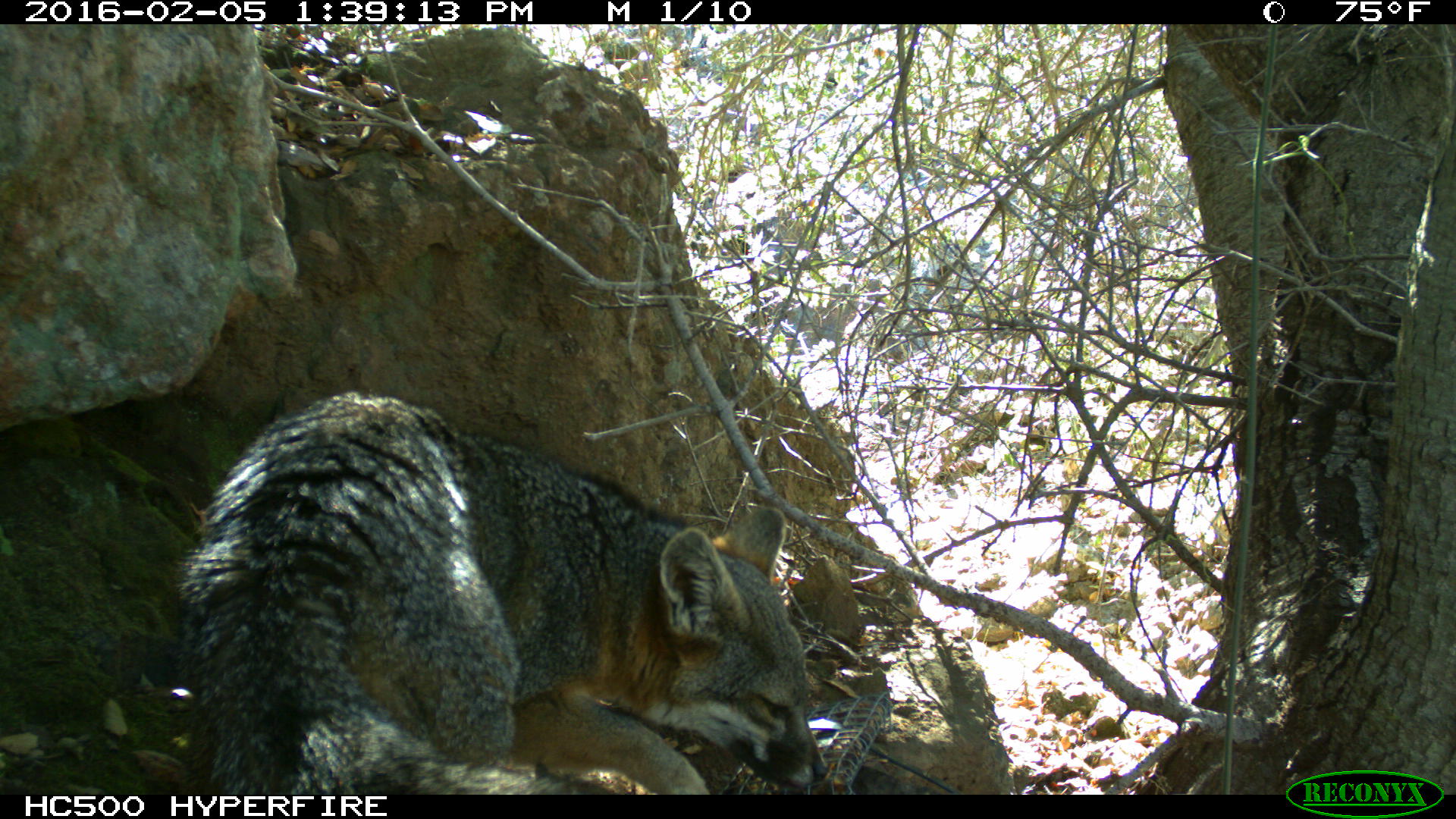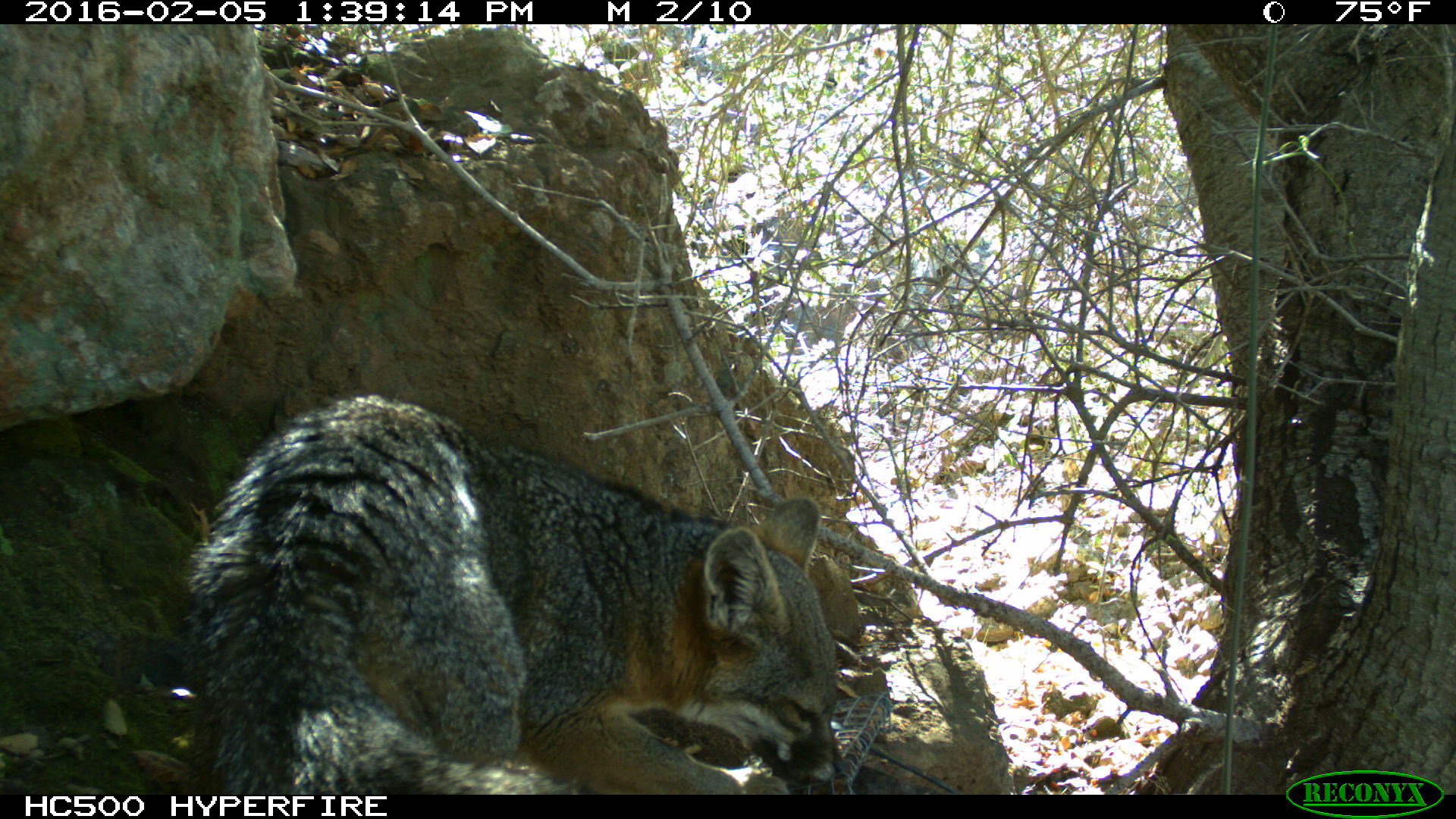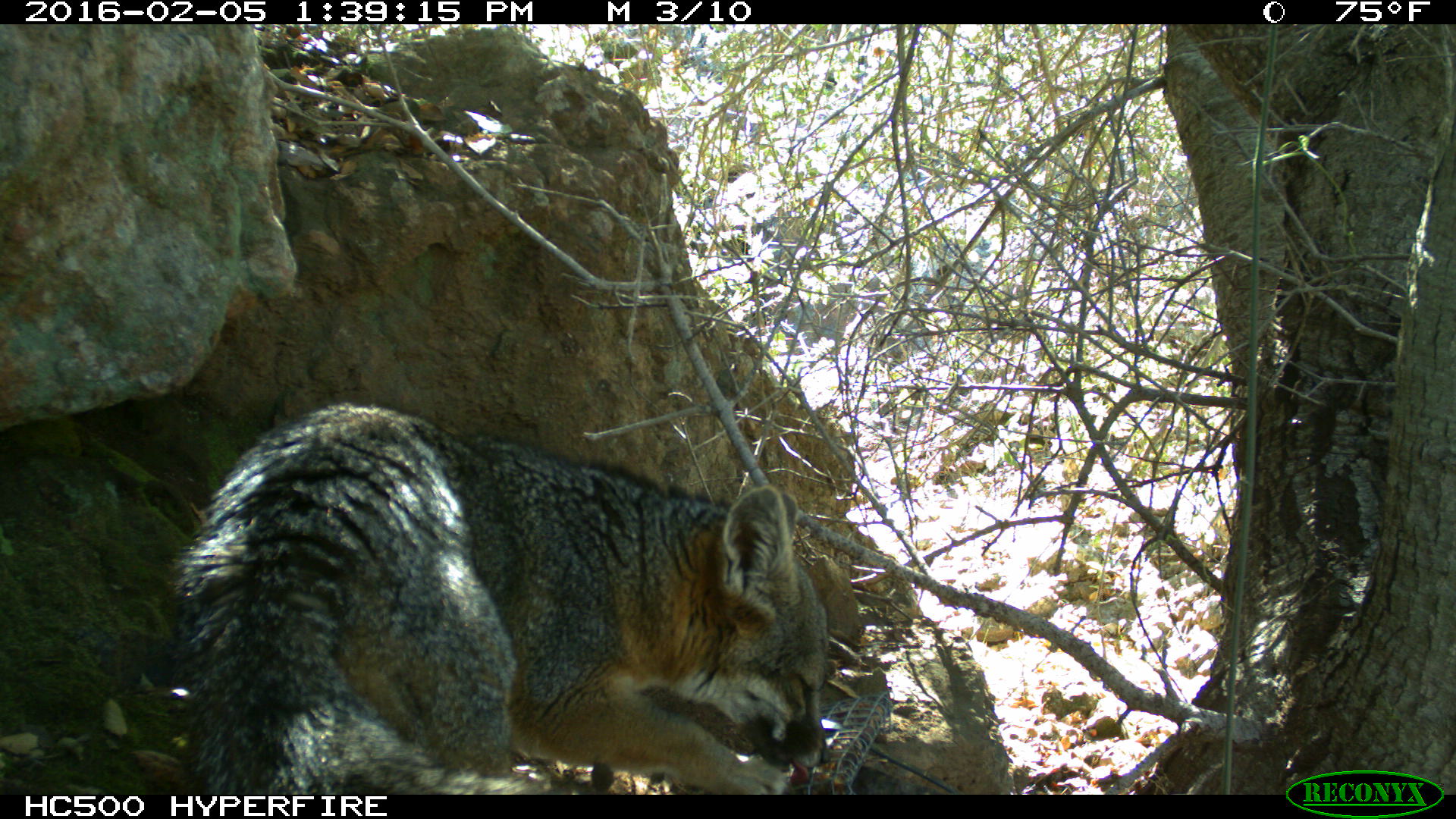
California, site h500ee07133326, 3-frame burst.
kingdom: Animalia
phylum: Chordata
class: Mammalia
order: Carnivora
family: Canidae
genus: Urocyon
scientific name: Urocyon littoralis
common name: island fox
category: fox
Fox (island fox) (Urocyon littoralis).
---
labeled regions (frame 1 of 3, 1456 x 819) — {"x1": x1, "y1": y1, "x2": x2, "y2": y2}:
fox: {"x1": 178, "y1": 393, "x2": 824, "y2": 794}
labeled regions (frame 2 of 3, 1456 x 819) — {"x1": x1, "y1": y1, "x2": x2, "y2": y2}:
fox: {"x1": 183, "y1": 391, "x2": 846, "y2": 794}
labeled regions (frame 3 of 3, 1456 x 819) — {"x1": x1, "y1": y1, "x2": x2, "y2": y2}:
fox: {"x1": 167, "y1": 401, "x2": 832, "y2": 794}